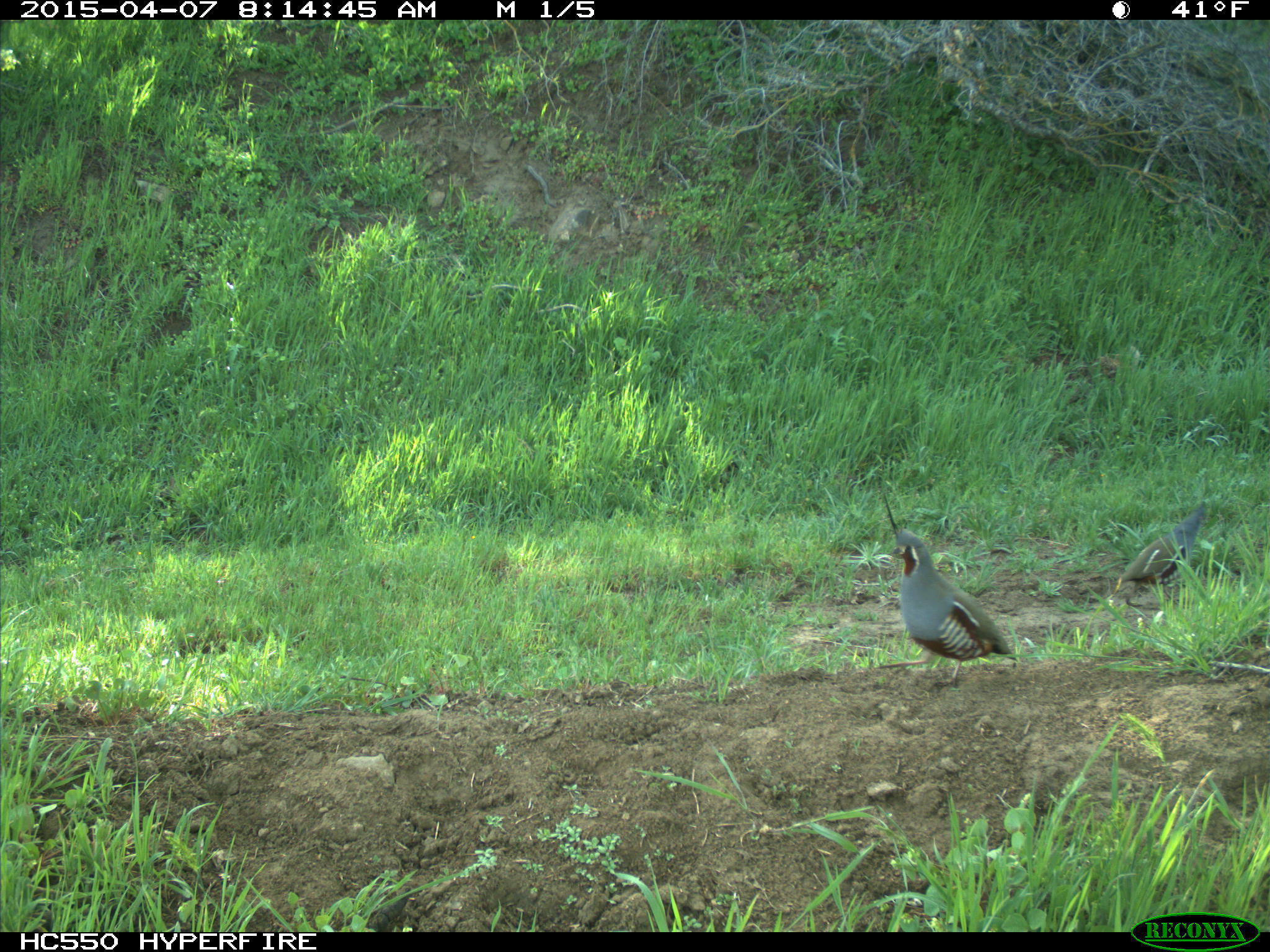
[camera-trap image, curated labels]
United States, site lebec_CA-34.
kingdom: Animalia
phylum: Chordata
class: Aves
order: Galliformes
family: Odontophoridae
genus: Callipepla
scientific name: Callipepla californica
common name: california quail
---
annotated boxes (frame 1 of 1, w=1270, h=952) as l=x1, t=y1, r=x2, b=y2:
animal: l=874, t=490, r=1018, b=689; l=1112, t=501, r=1206, b=609